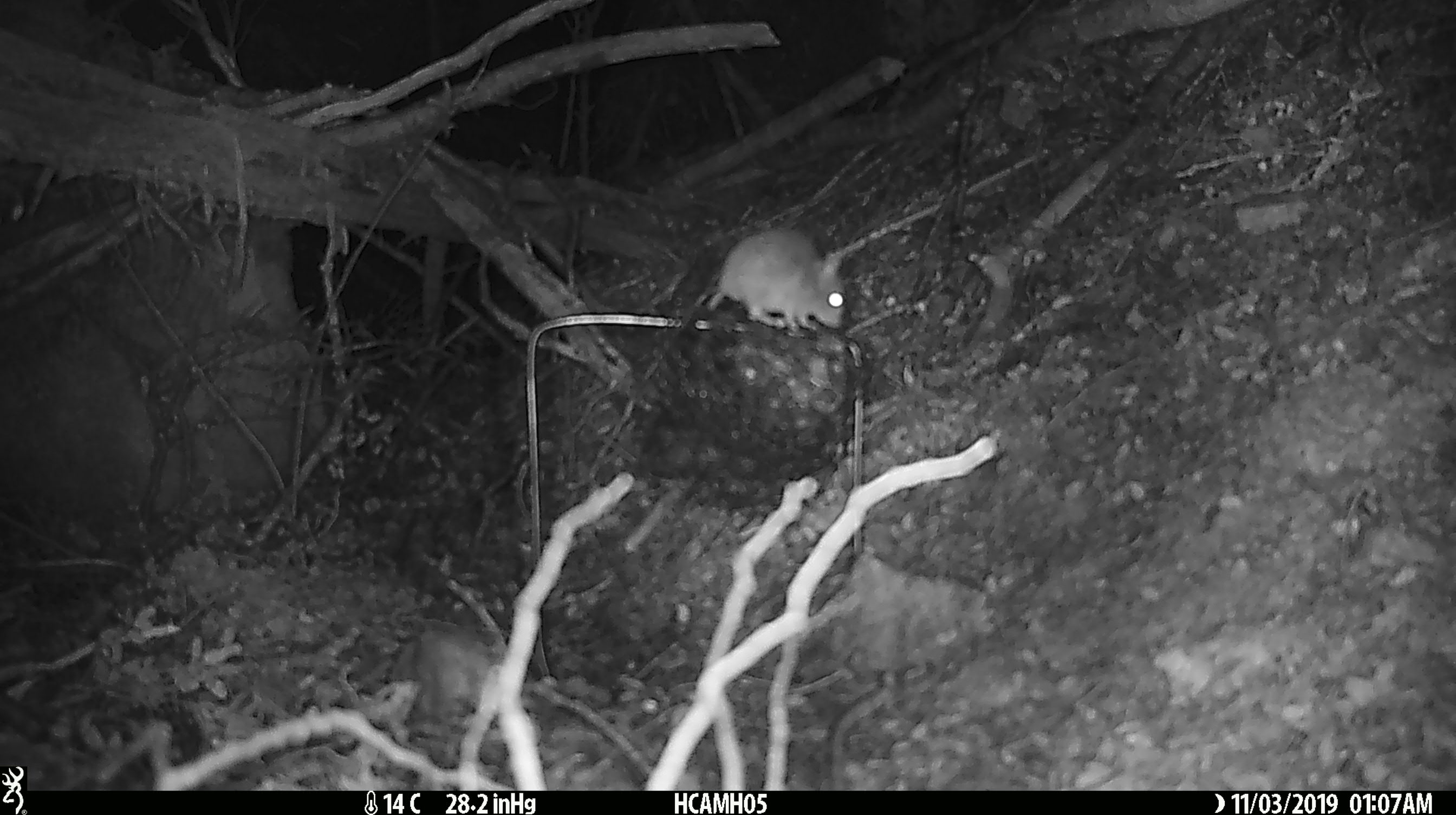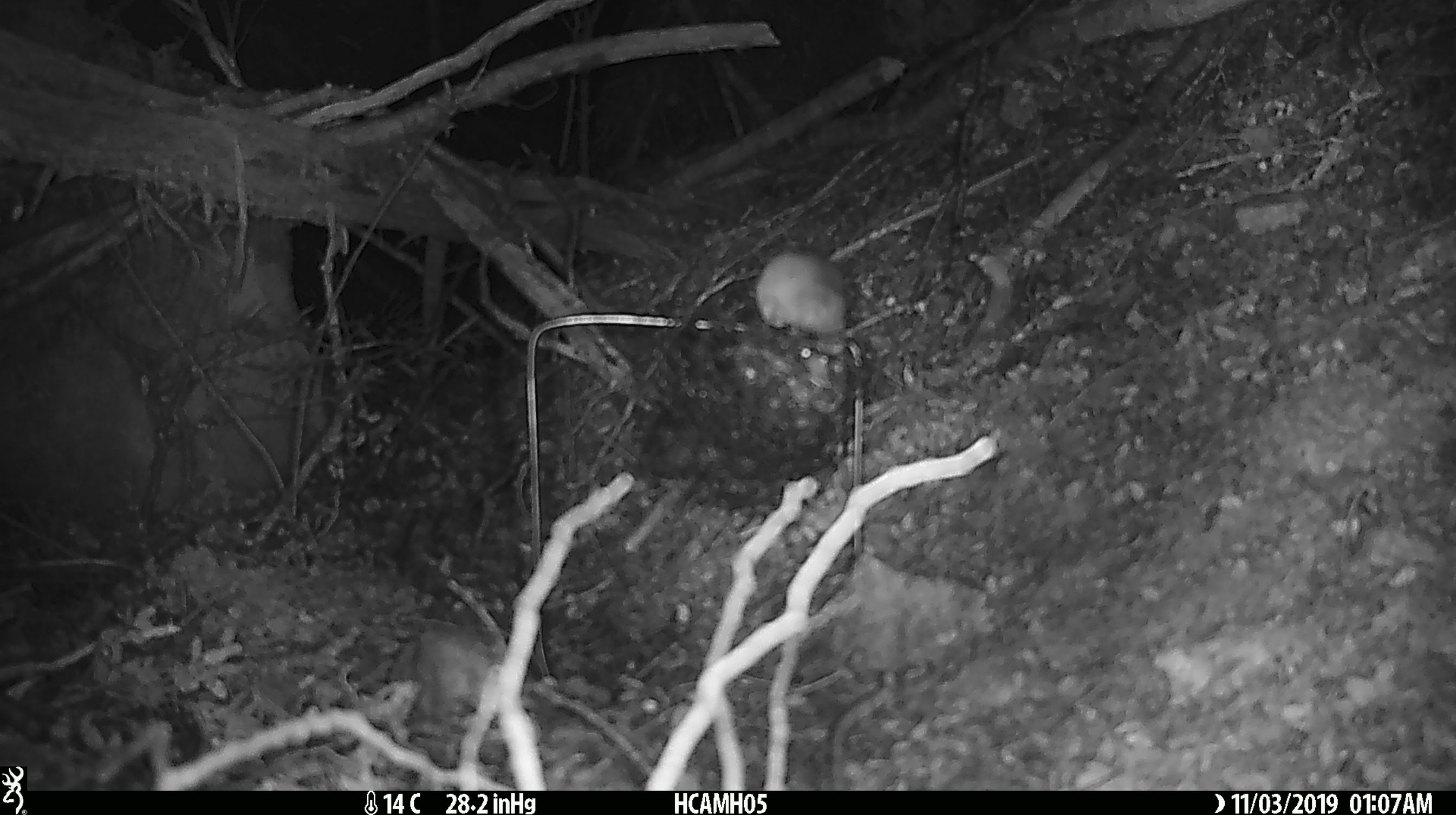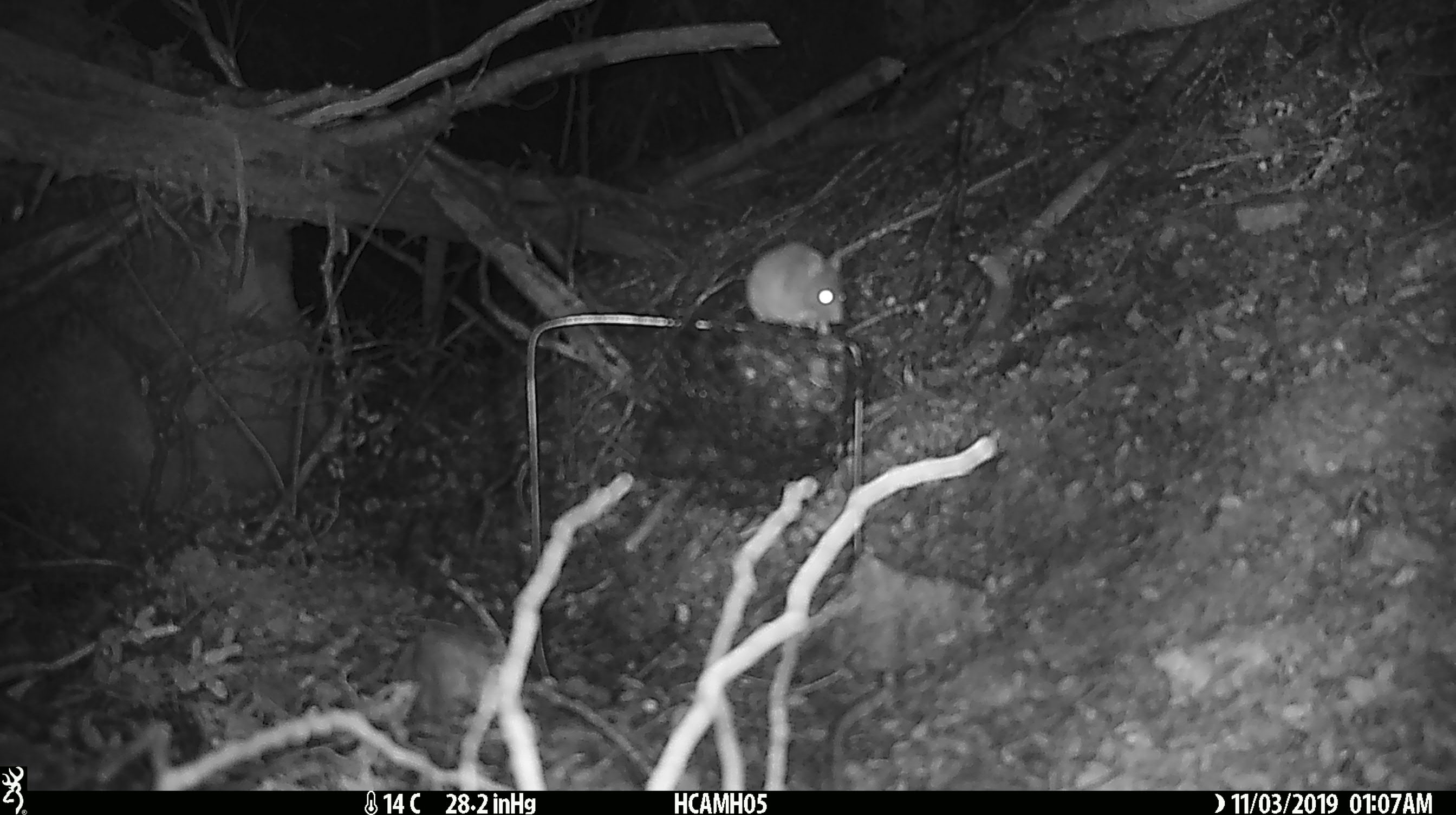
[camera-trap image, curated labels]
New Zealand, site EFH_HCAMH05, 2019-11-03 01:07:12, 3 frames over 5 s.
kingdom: Animalia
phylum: Chordata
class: Mammalia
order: Rodentia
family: Muridae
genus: Mus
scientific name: Mus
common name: mouse